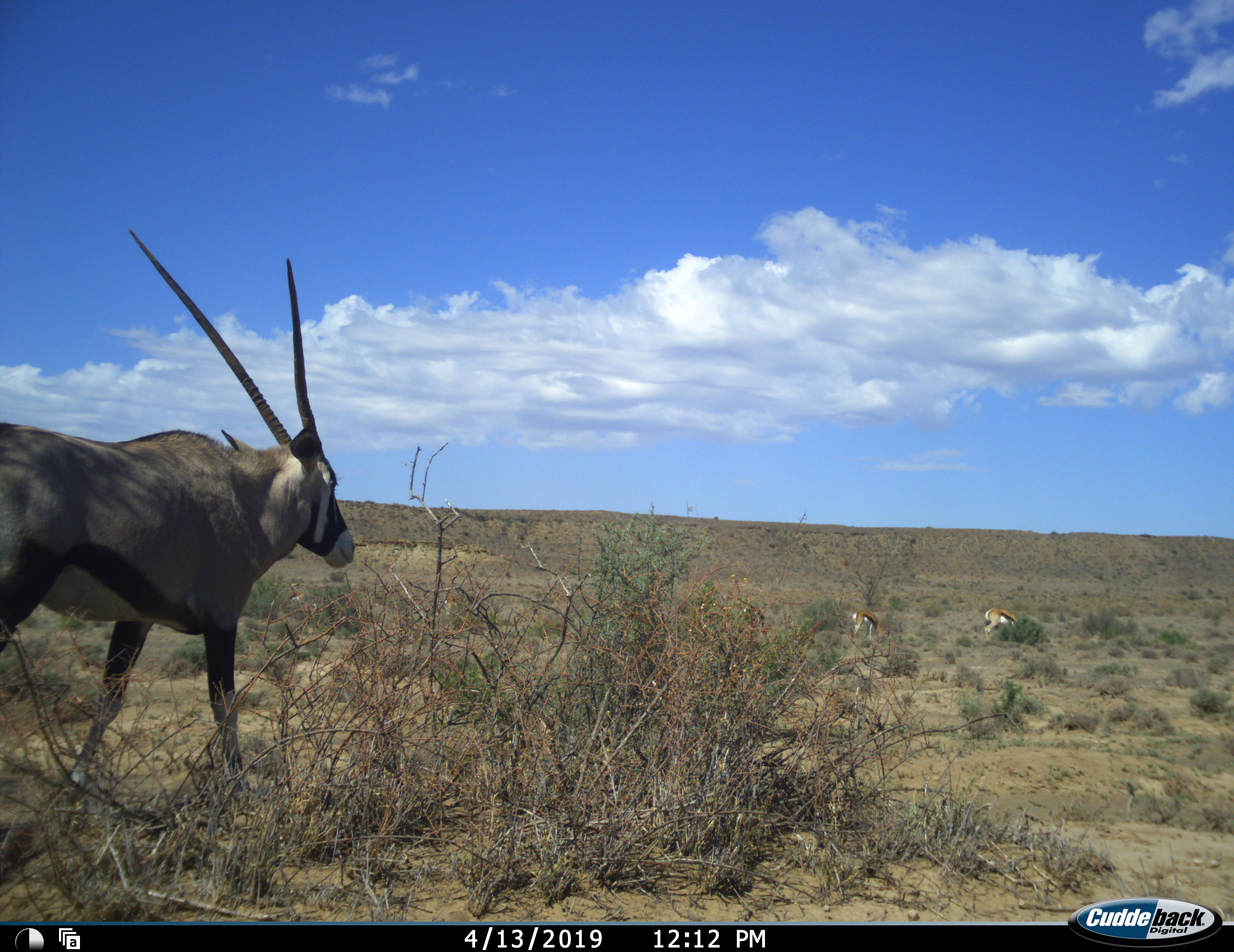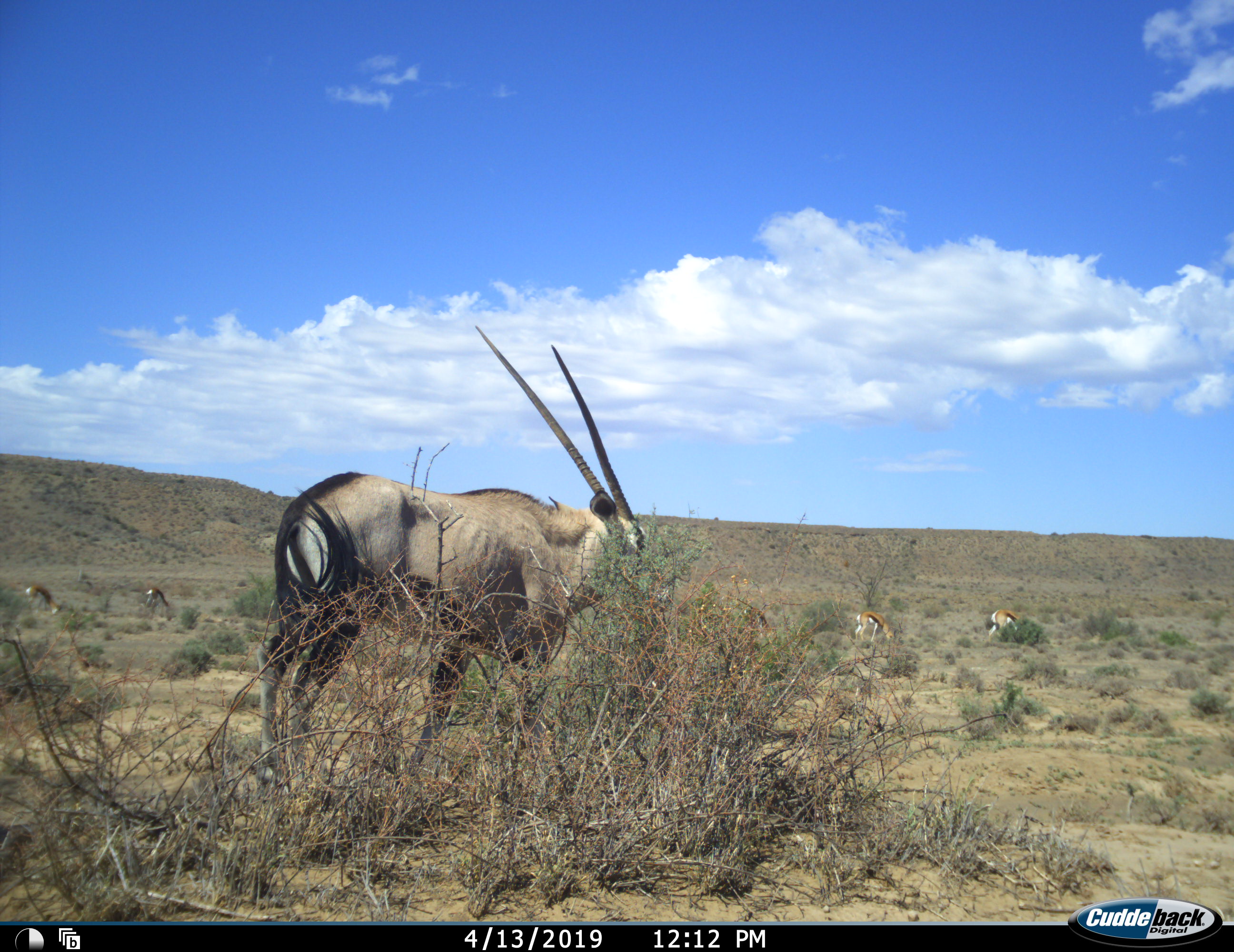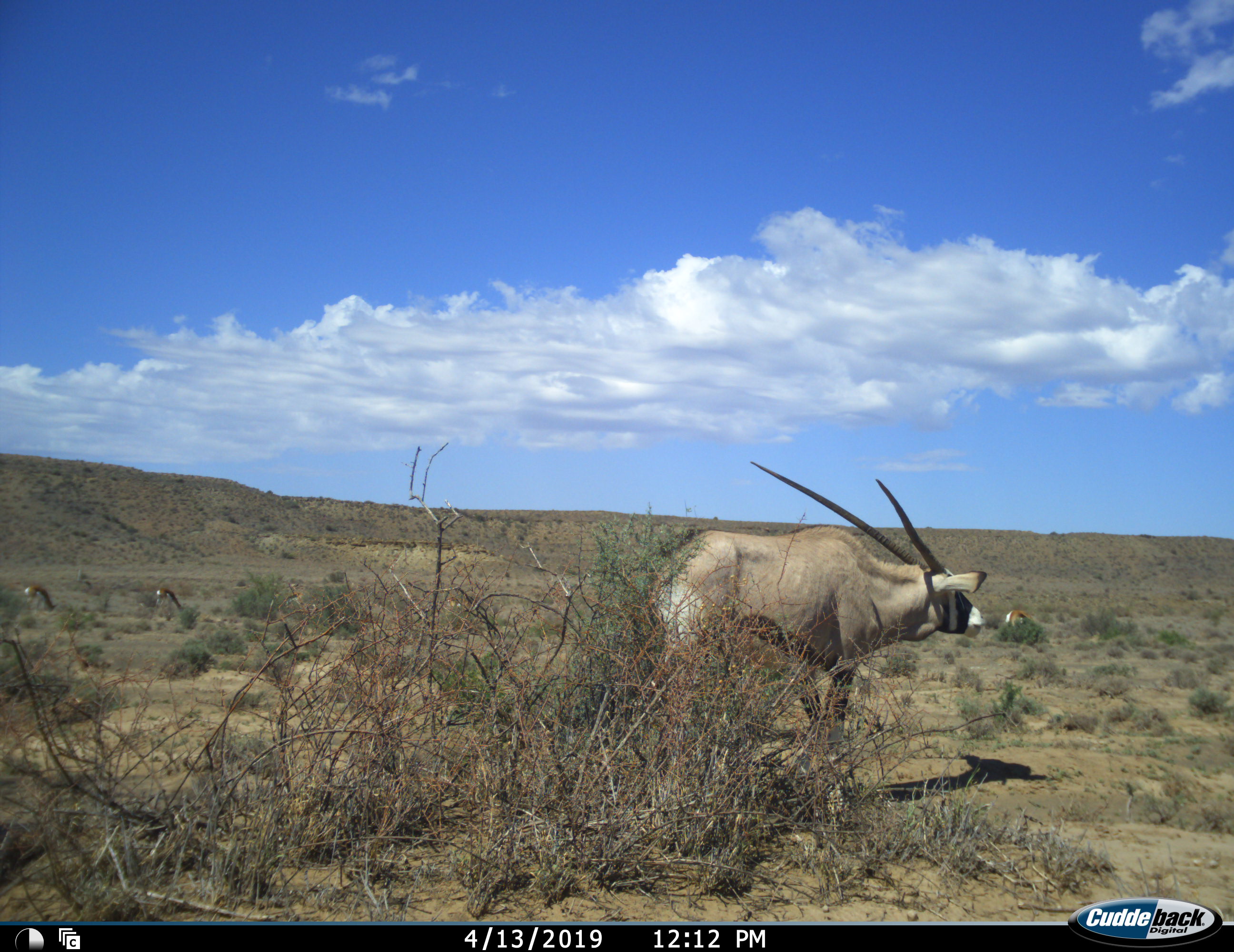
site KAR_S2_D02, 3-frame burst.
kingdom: Animalia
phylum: Chordata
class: Mammalia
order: Artiodactyla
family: Bovidae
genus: Oryx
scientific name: Oryx gazella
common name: gemsbok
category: oryx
Oryx (gemsbok) (Oryx gazella), count 1. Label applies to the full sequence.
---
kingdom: Animalia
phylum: Chordata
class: Mammalia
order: Artiodactyla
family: Bovidae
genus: Antidorcas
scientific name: Antidorcas marsupialis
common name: springbok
Springbok (Antidorcas marsupialis), count 4. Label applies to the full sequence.